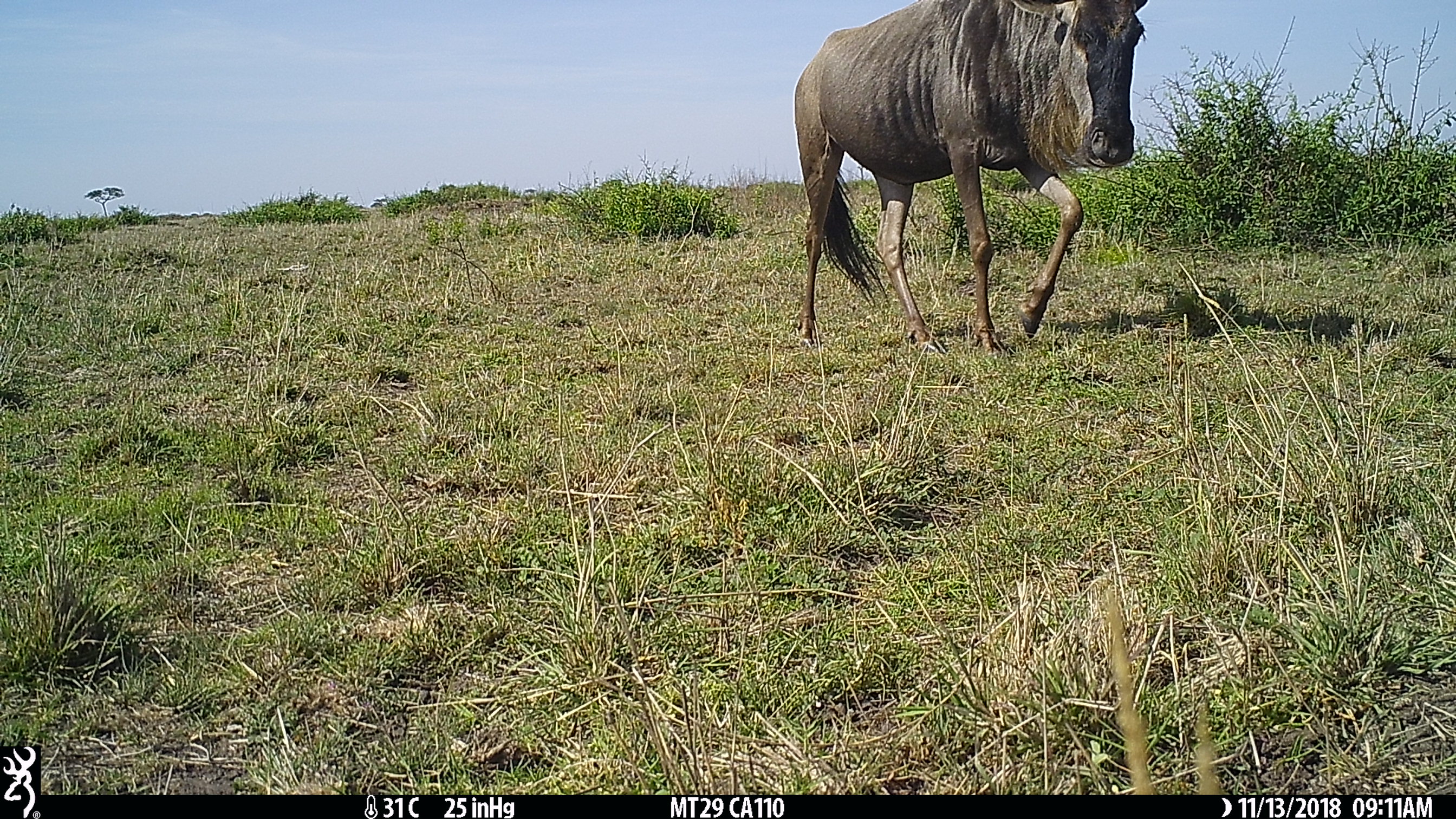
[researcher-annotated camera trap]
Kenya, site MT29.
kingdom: Animalia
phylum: Chordata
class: Mammalia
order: Artiodactyla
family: Bovidae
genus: Connochaetes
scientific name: Connochaetes taurinus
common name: blue wildebeest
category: wildebeest